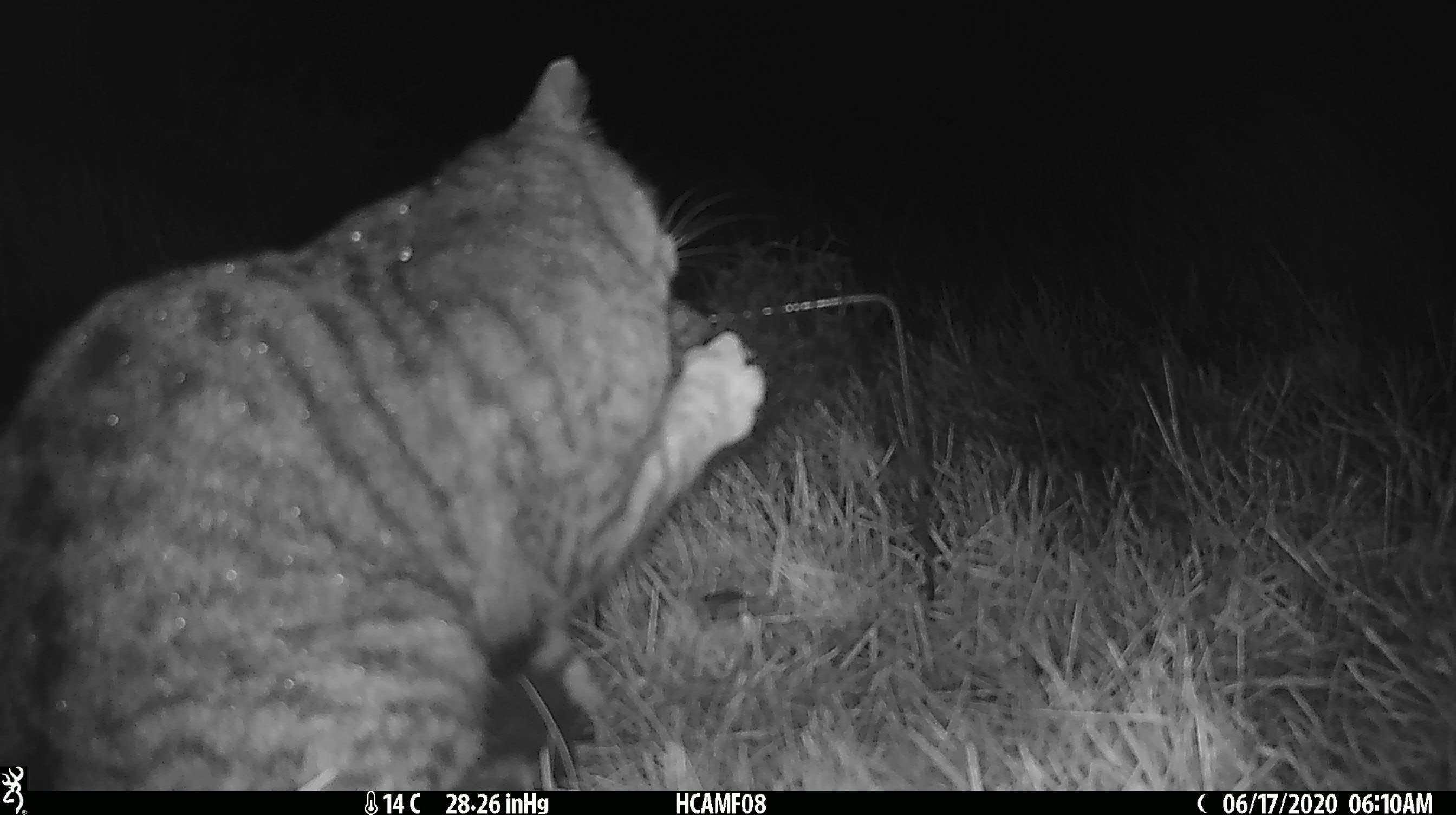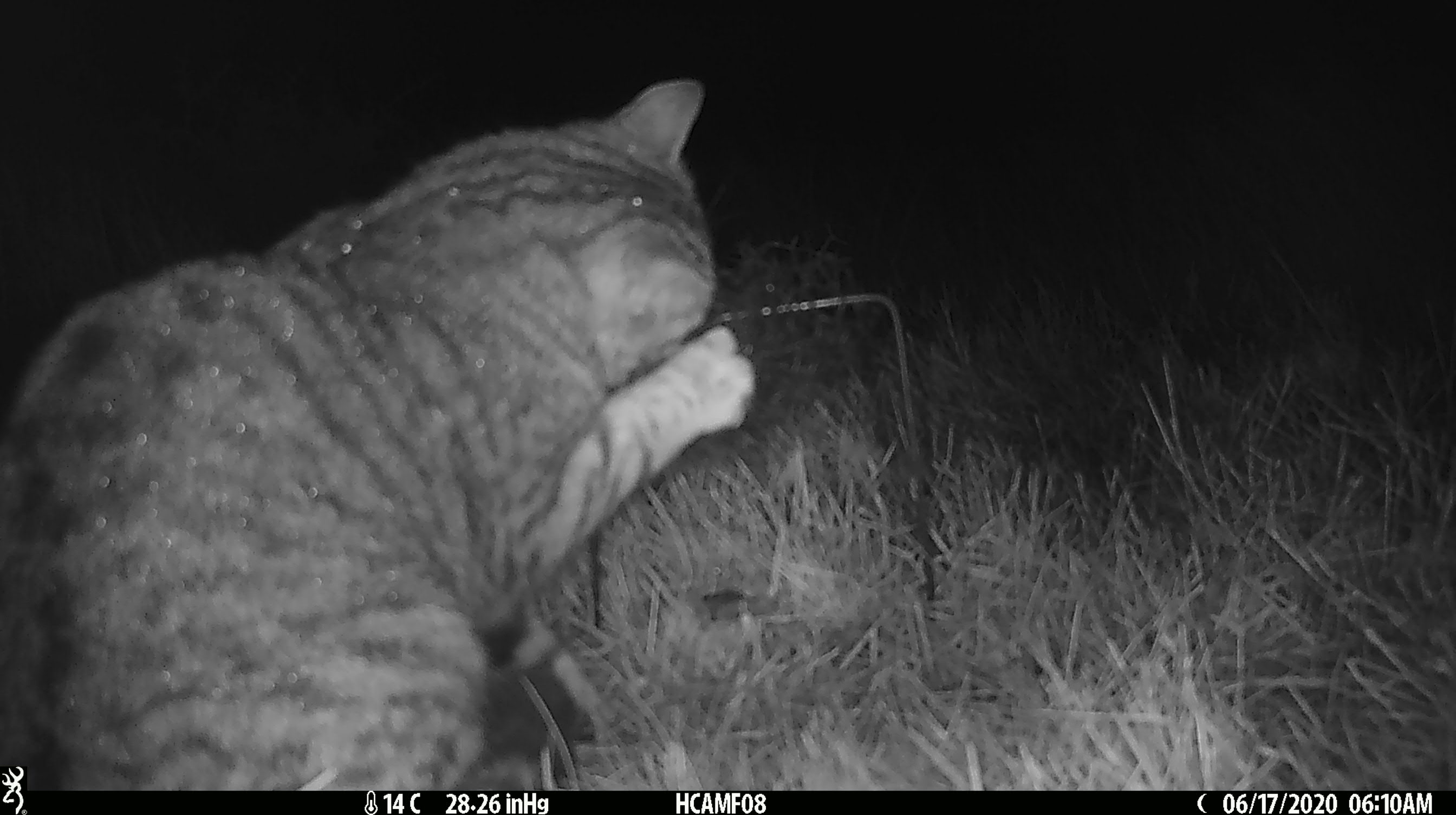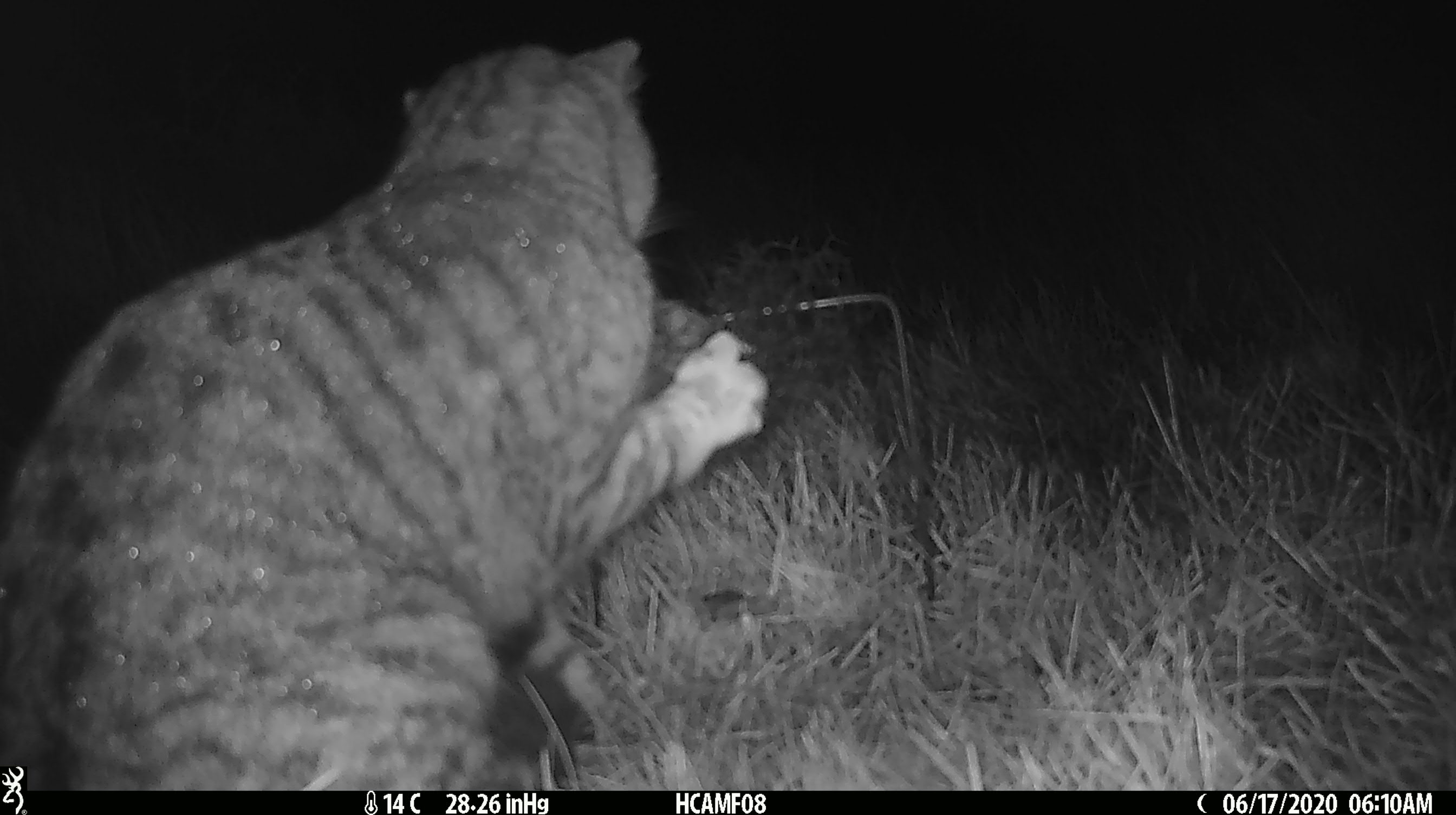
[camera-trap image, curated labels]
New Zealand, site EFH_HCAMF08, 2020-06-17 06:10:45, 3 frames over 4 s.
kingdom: Animalia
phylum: Chordata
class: Mammalia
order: Carnivora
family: Felidae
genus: Felis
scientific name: Felis catus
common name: domestic cat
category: cat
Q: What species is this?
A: Cat (domestic cat) (Felis catus).